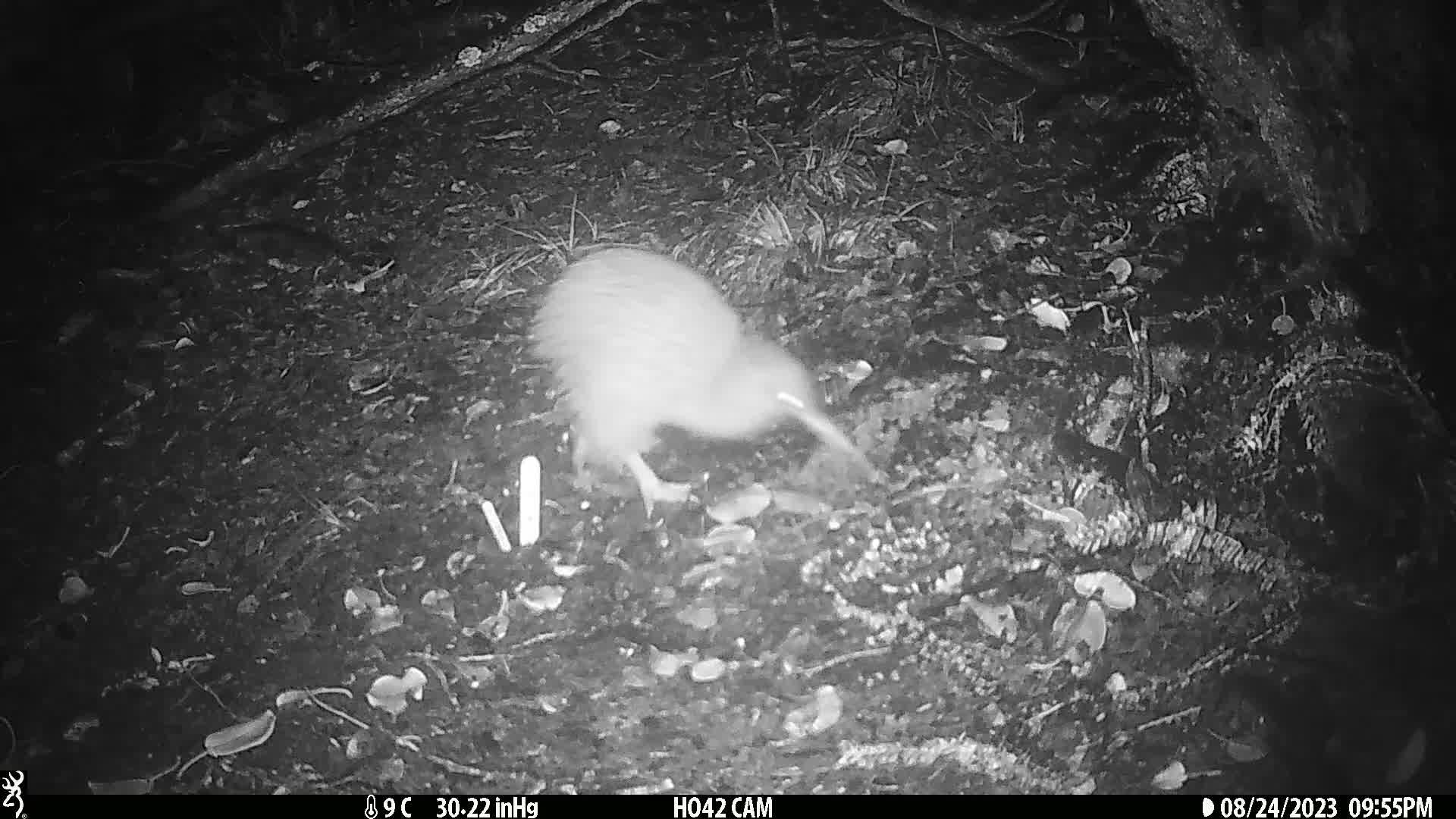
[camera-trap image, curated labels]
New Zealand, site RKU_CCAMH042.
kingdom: Animalia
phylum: Chordata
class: Aves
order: Apterygiformes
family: Apterygidae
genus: Apteryx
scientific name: Apteryx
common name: kiwi